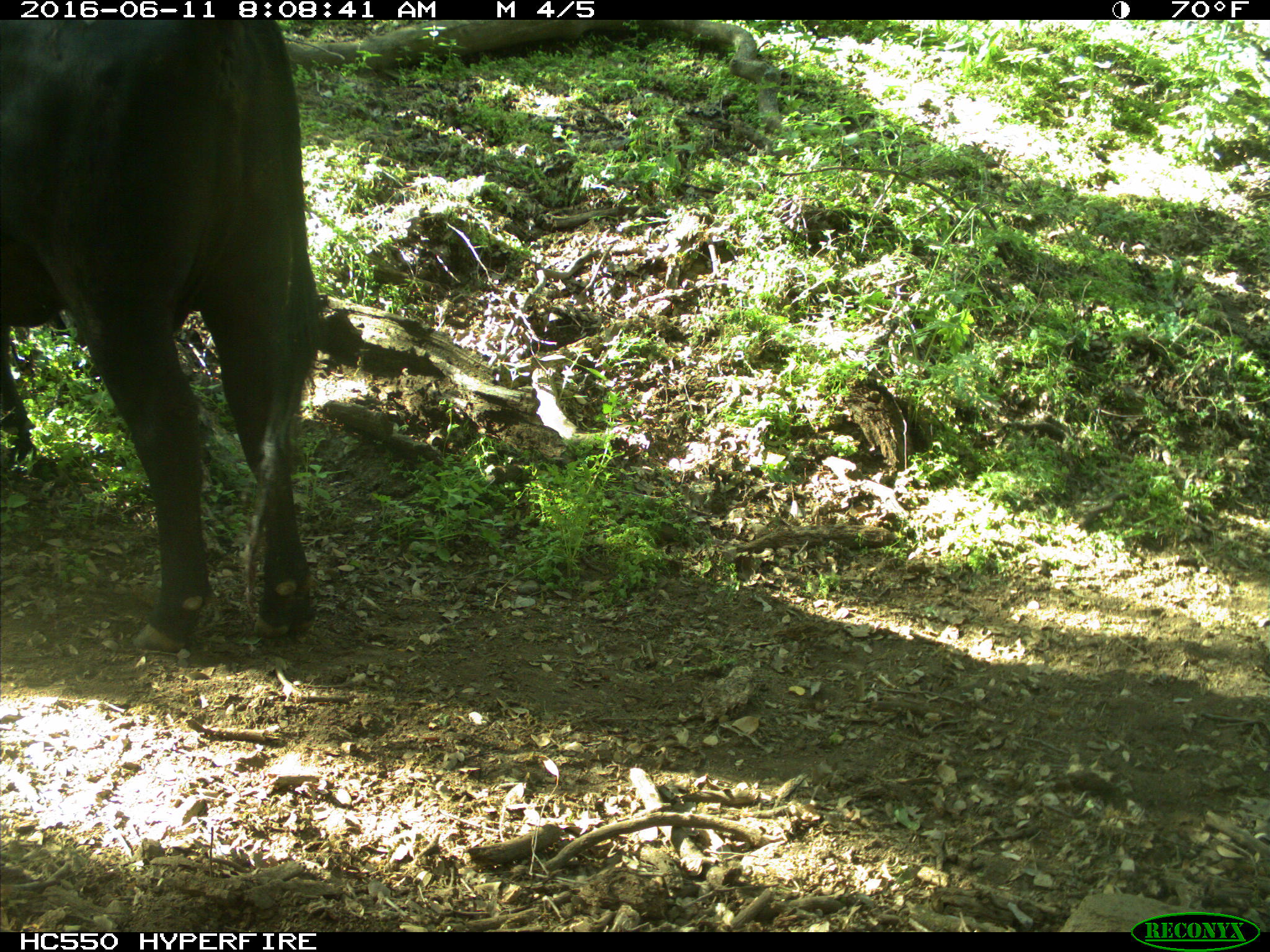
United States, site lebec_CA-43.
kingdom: Animalia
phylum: Chordata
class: Mammalia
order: Artiodactyla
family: Bovidae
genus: Bos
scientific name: Bos taurus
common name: domestic cow